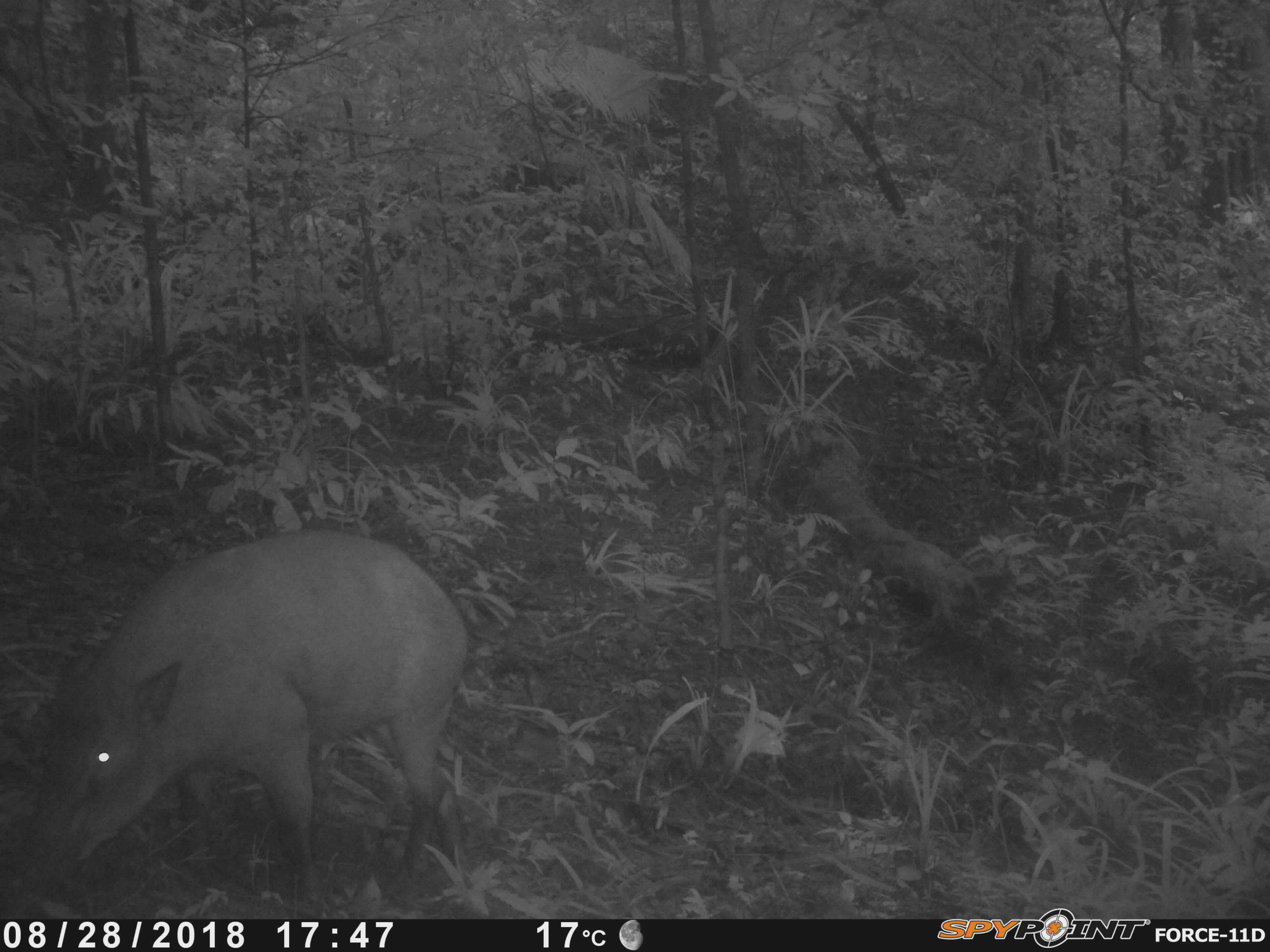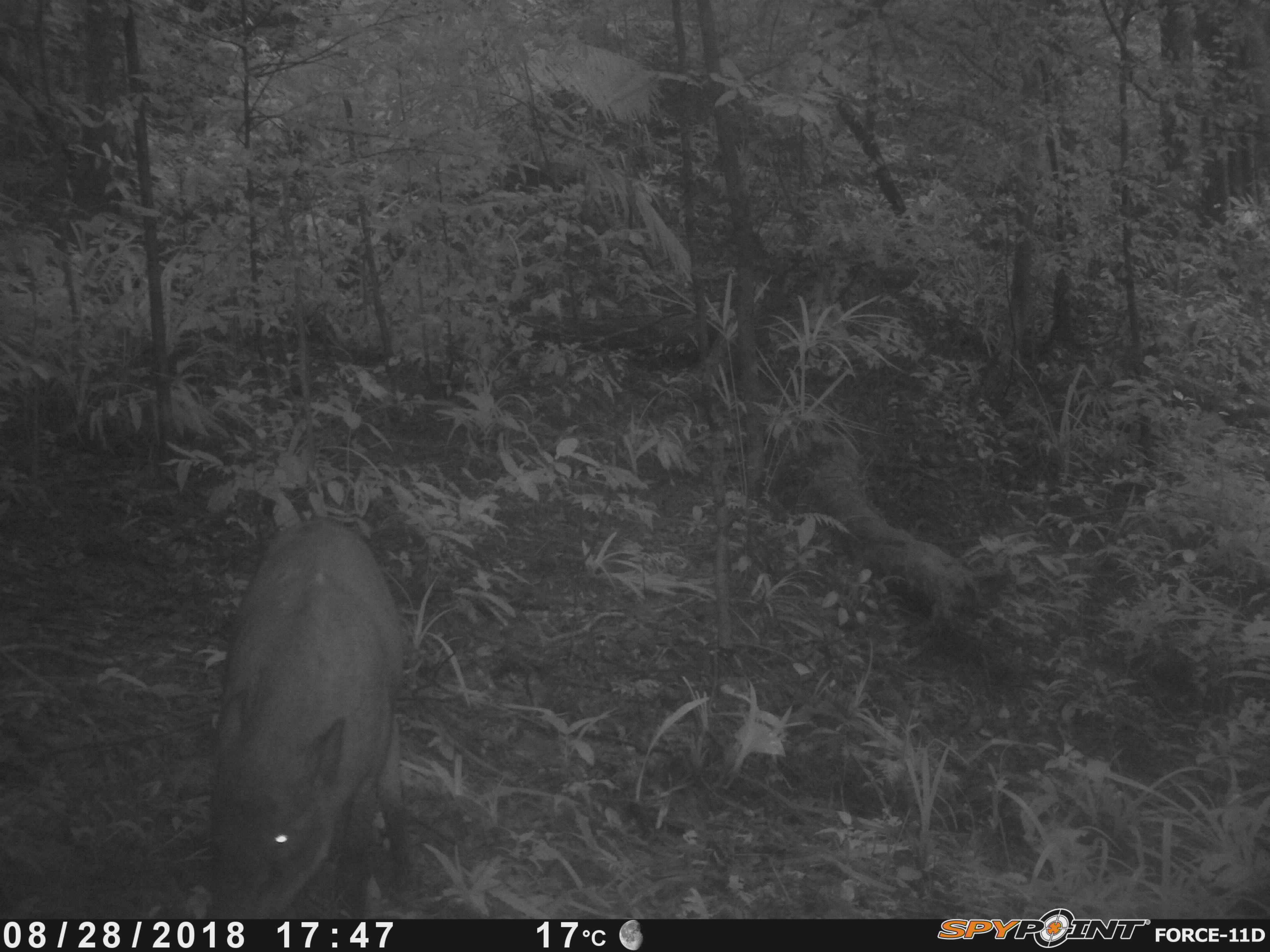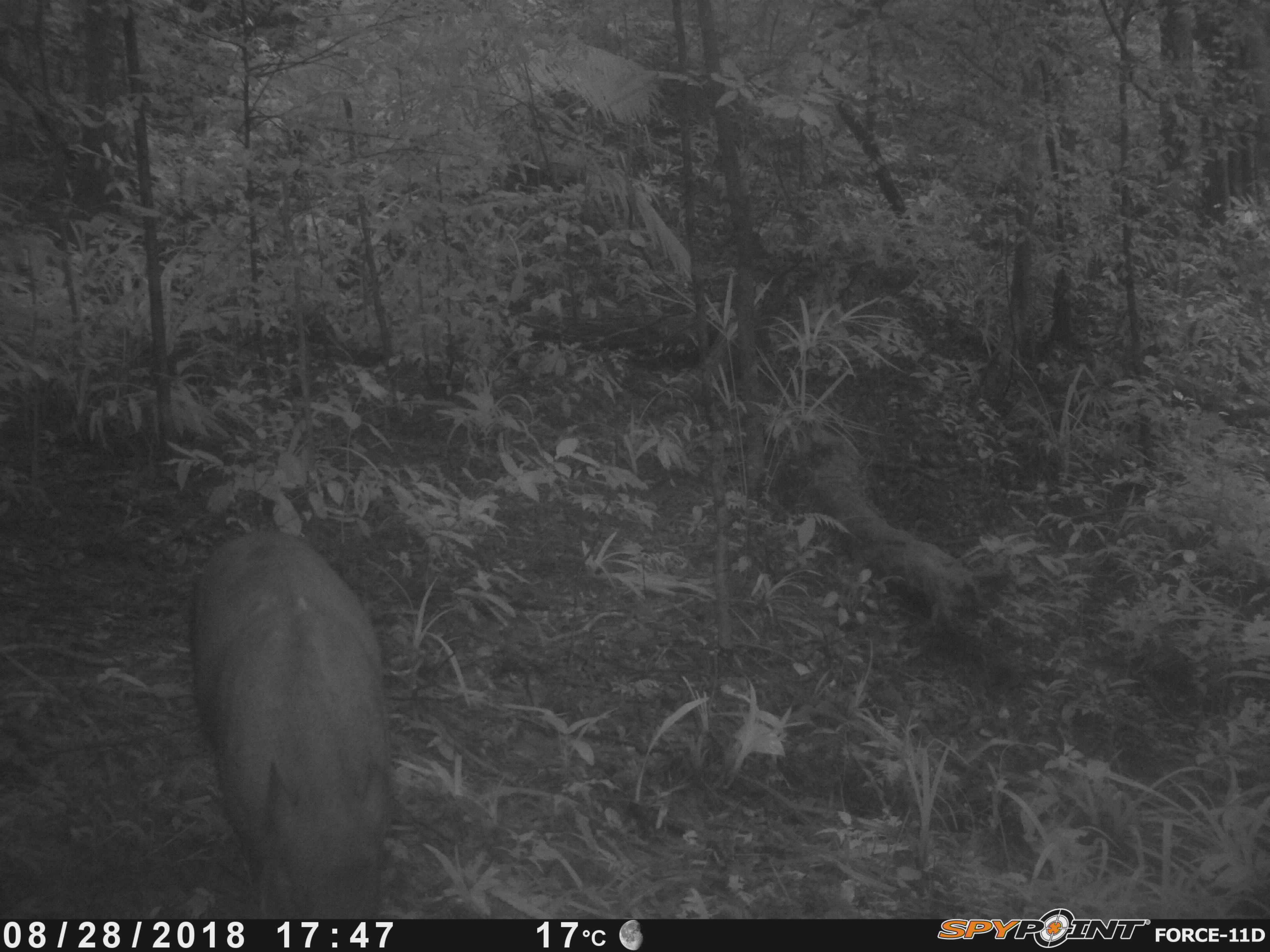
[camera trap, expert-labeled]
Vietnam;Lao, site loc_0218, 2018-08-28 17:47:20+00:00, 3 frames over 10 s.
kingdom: Animalia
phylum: Chordata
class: Mammalia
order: Artiodactyla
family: Suidae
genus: Sus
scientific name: Sus scrofa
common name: eurasian wild pig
Eurasian wild pig (Sus scrofa). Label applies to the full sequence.